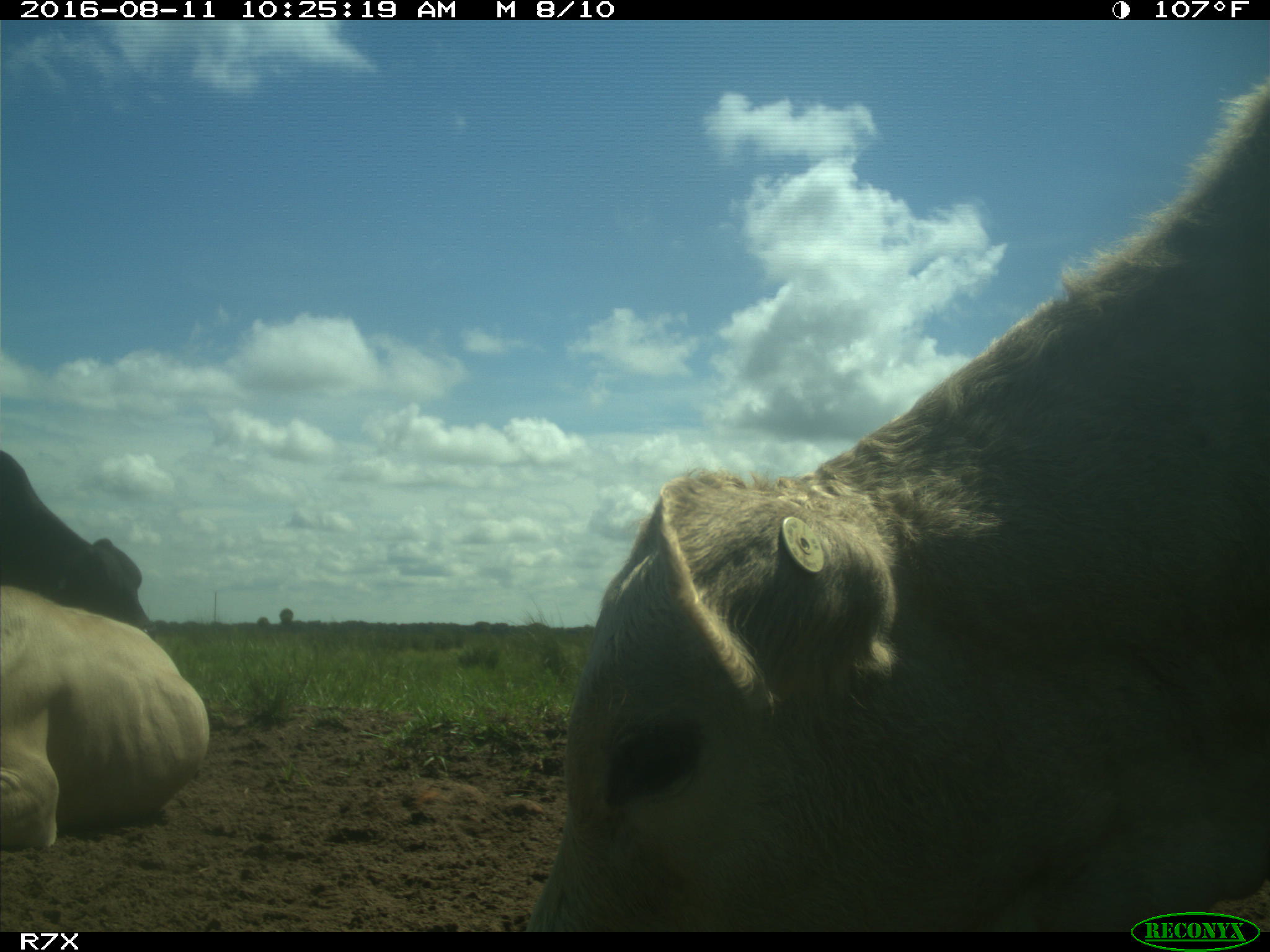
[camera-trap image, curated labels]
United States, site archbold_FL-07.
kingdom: Animalia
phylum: Chordata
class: Mammalia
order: Artiodactyla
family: Bovidae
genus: Bos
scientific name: Bos taurus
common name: domestic cow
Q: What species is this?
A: Bos taurus (domestic cow).